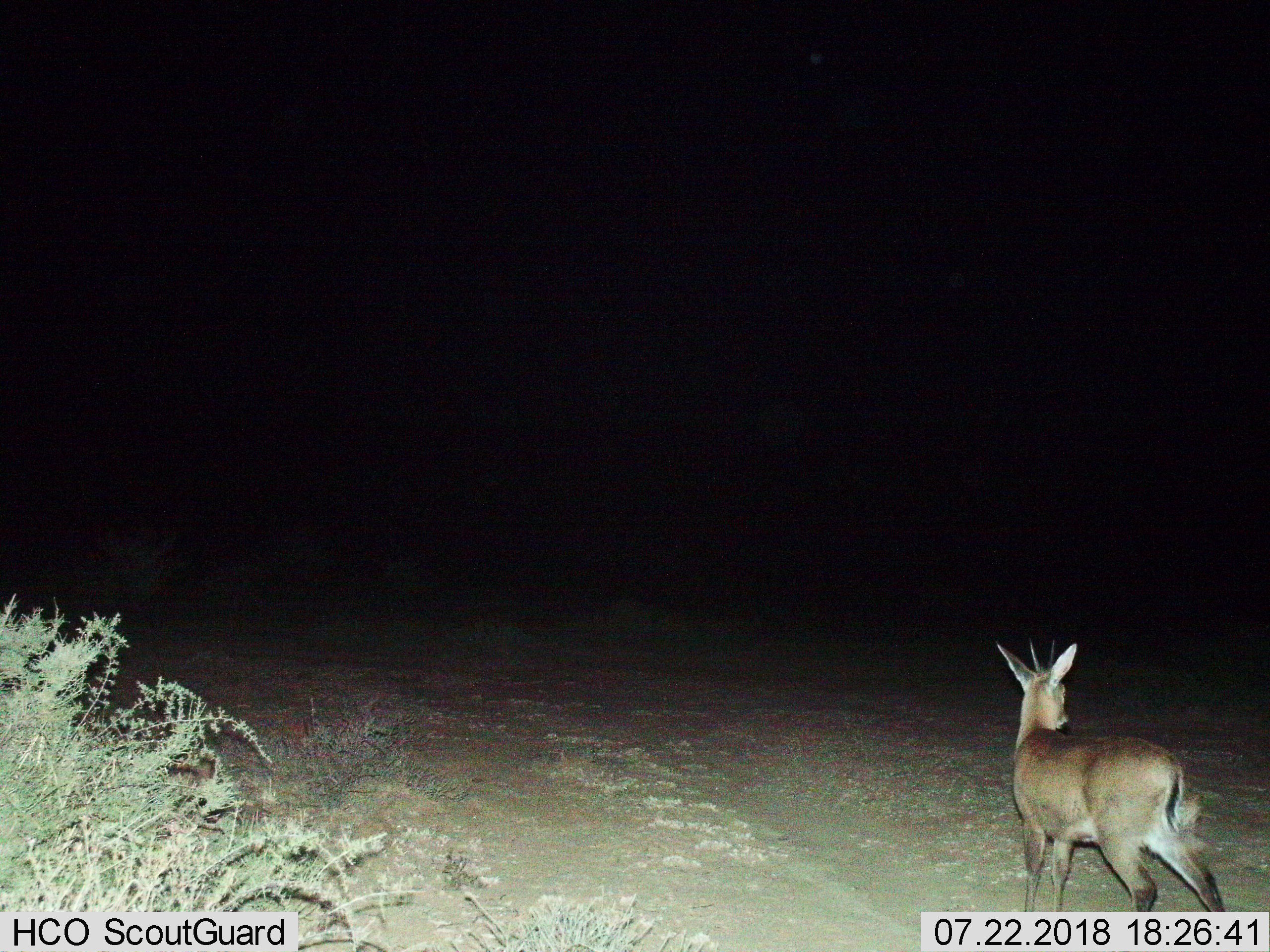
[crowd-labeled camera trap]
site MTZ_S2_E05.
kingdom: Animalia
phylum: Chordata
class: Mammalia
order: Artiodactyla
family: Bovidae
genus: Sylvicapra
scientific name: Sylvicapra grimmia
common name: common duiker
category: duikercommongrey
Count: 1.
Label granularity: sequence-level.